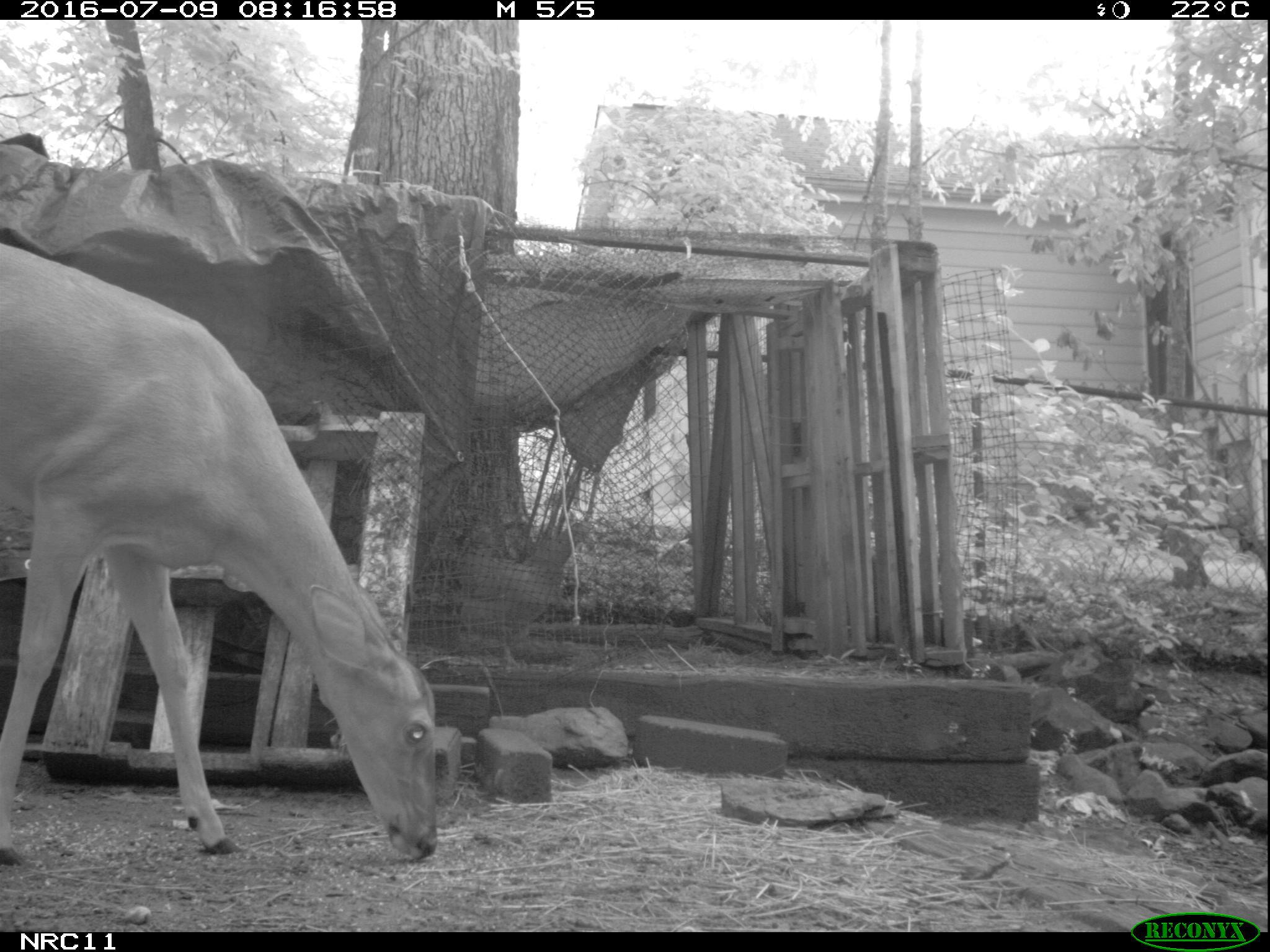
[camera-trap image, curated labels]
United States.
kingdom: Animalia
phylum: Chordata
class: Mammalia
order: Artiodactyla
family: Cervidae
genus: Odocoileus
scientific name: Odocoileus virginianus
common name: white-tailed deer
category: White Tailed Deer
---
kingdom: Animalia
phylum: Chordata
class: Aves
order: Galliformes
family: Phasianidae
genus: Gallus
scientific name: Gallus gallus domesticus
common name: domestic chicken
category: Chicken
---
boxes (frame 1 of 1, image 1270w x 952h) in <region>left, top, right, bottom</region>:
Chicken: <region>435, 512, 597, 661</region>
White Tailed Deer: <region>7, 229, 445, 901</region>